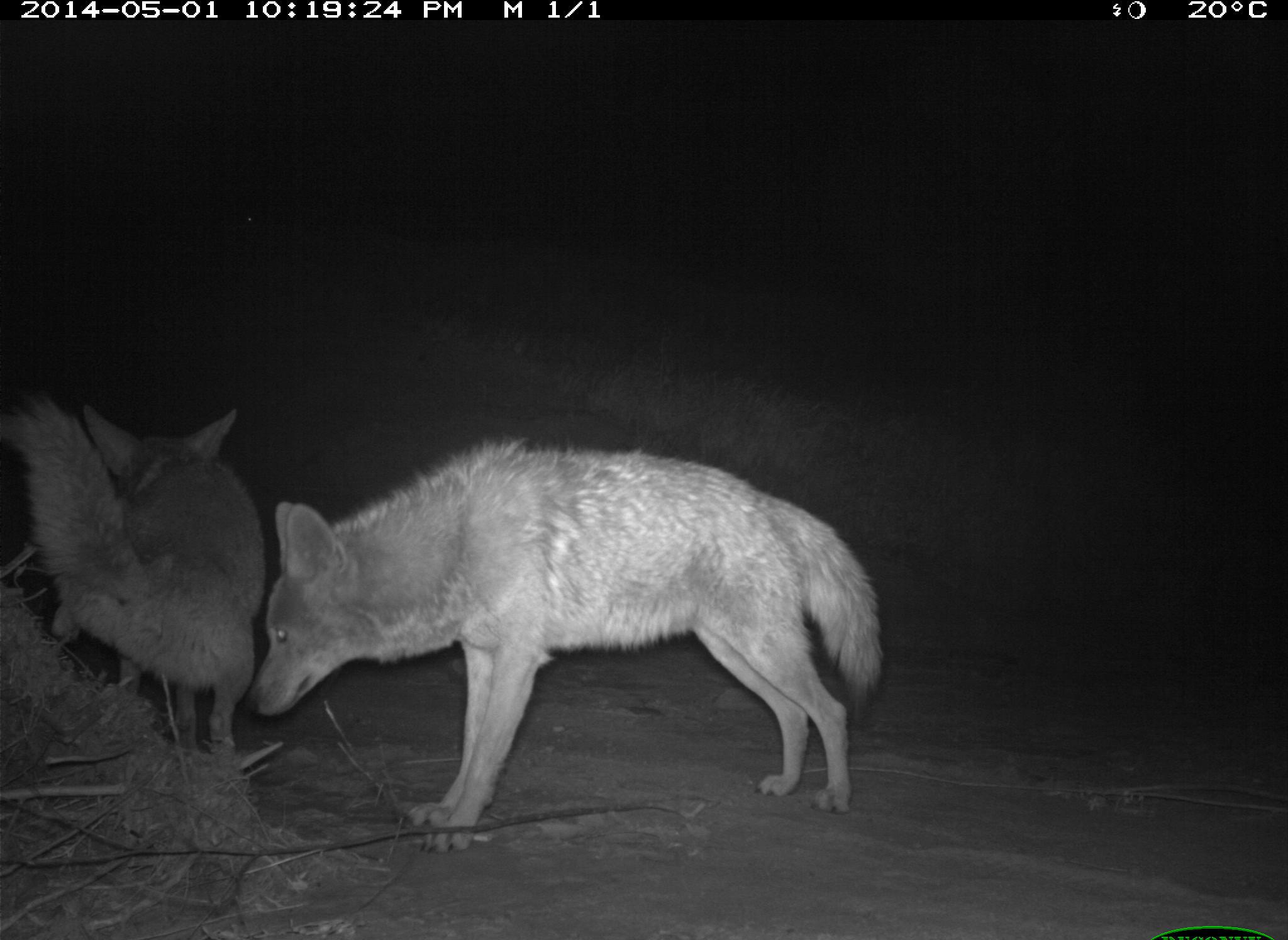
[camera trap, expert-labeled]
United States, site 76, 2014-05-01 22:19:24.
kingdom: Animalia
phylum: Chordata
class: Mammalia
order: Carnivora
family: Canidae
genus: Canis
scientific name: Canis latrans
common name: coyote